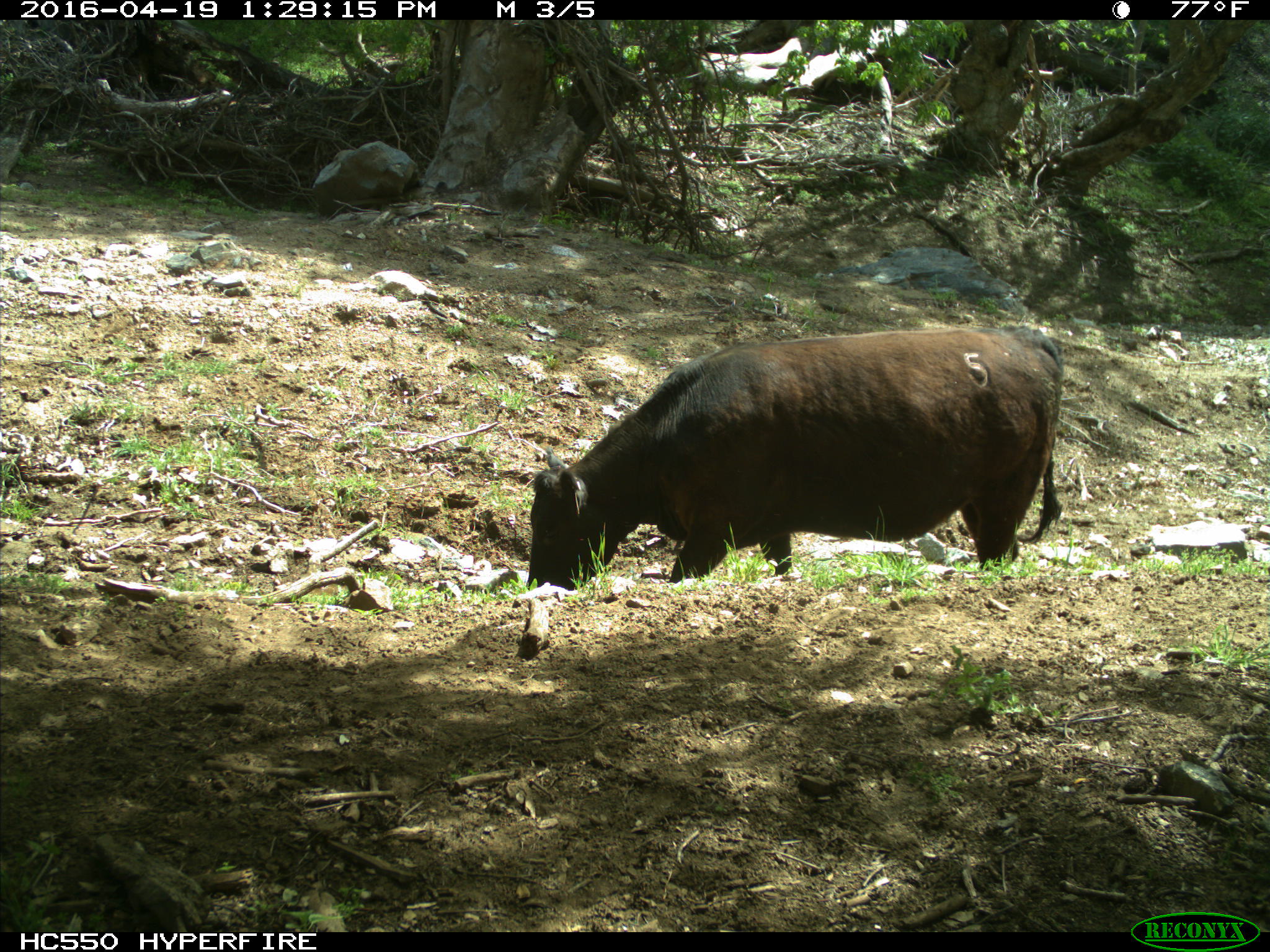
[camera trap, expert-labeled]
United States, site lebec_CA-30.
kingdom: Animalia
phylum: Chordata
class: Mammalia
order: Artiodactyla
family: Bovidae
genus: Bos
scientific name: Bos taurus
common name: domestic cow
Bos taurus (domestic cow).